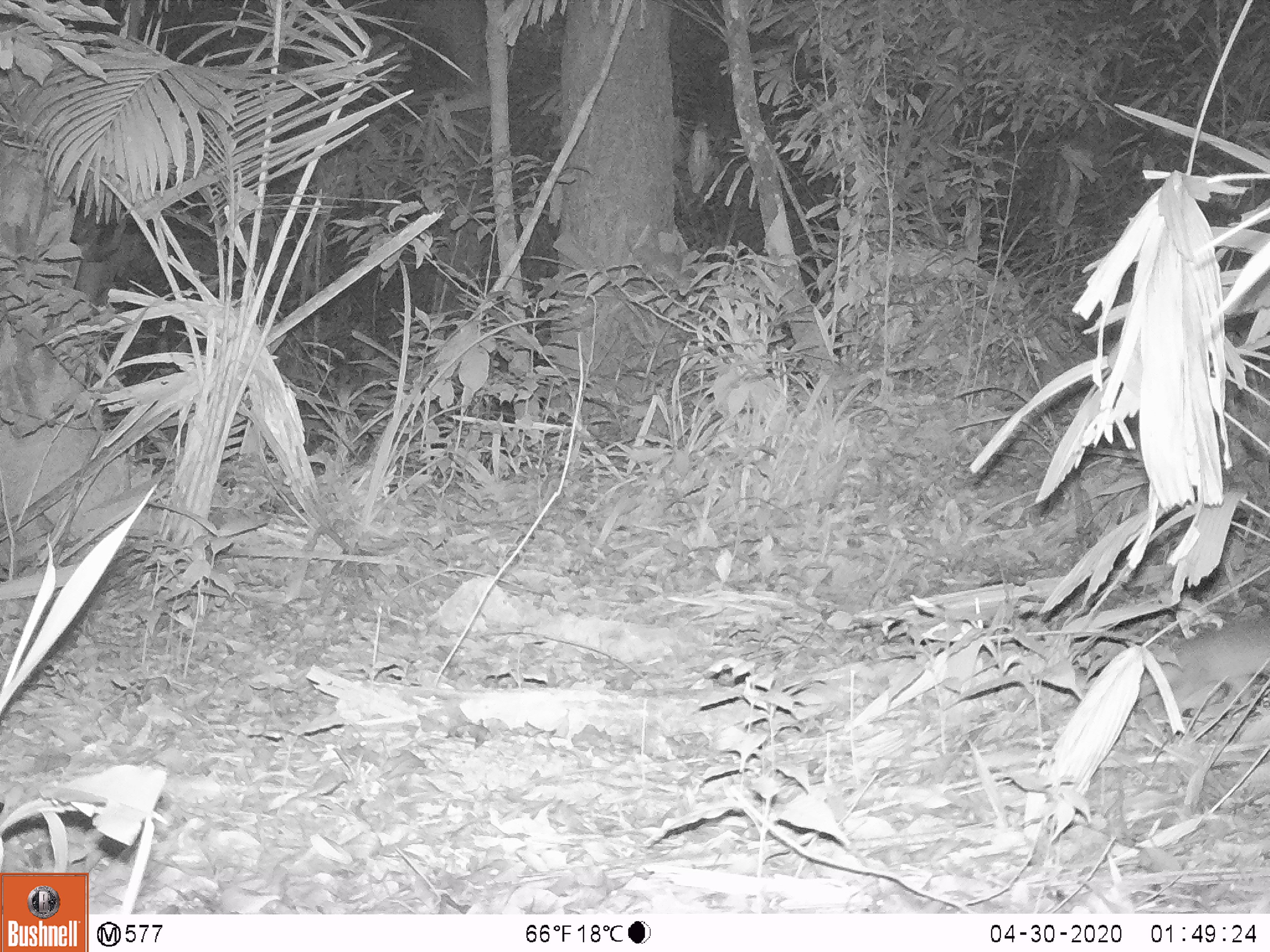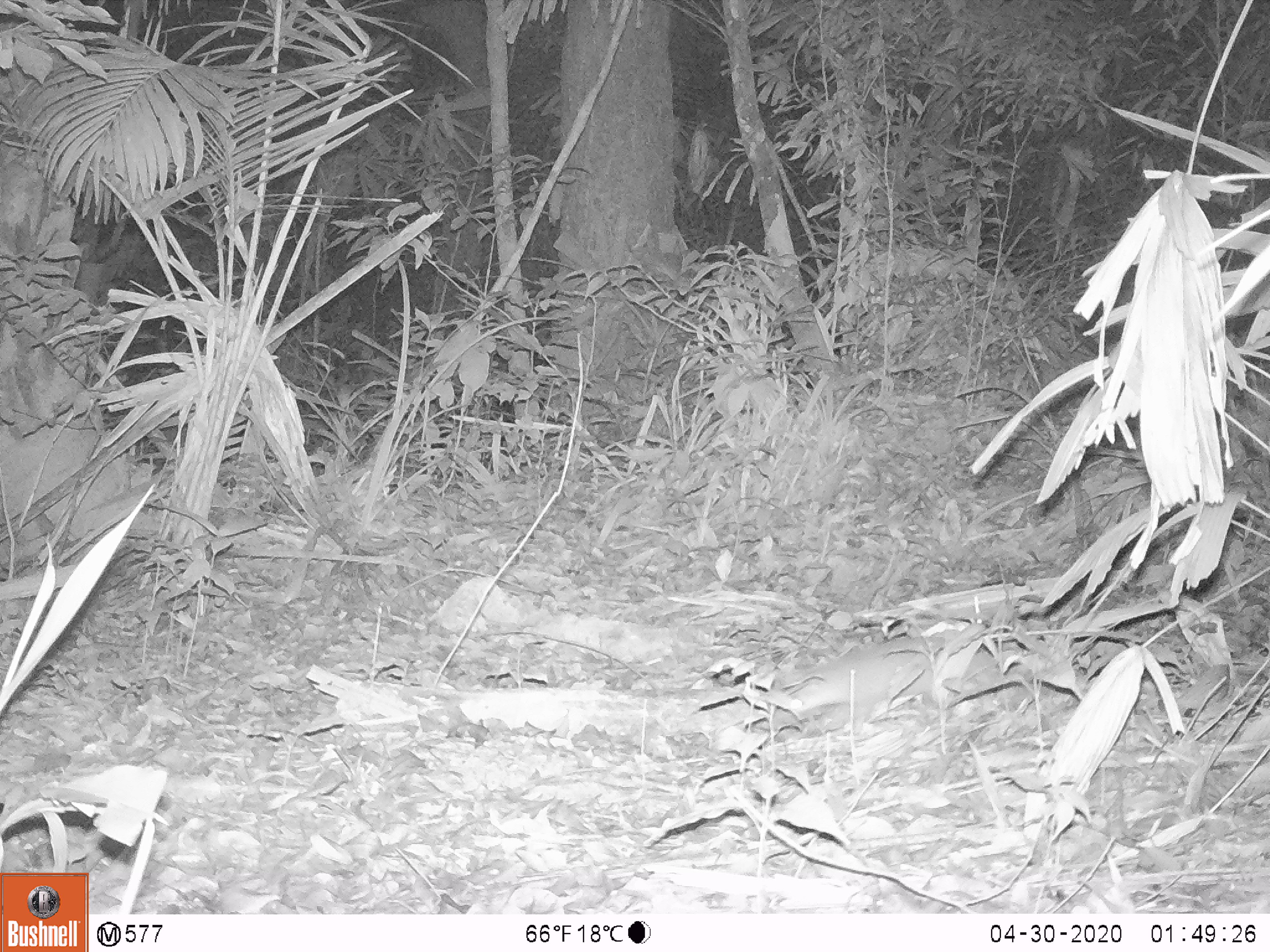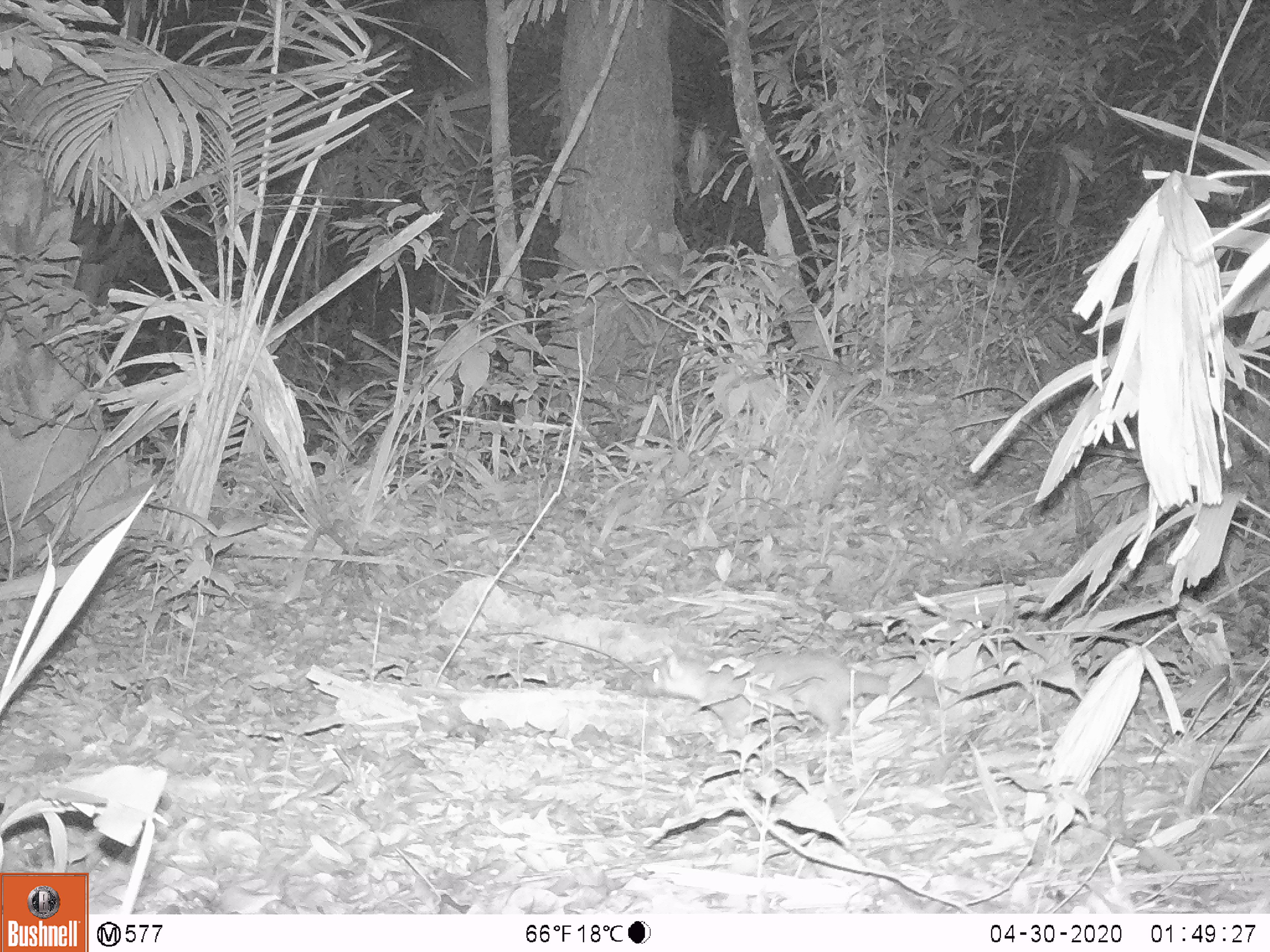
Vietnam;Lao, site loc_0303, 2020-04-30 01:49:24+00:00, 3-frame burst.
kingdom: Animalia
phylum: Chordata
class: Mammalia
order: Carnivora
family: Mustelidae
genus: Melogale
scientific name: Melogale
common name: ferret badger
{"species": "ferret badger (Melogale)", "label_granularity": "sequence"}